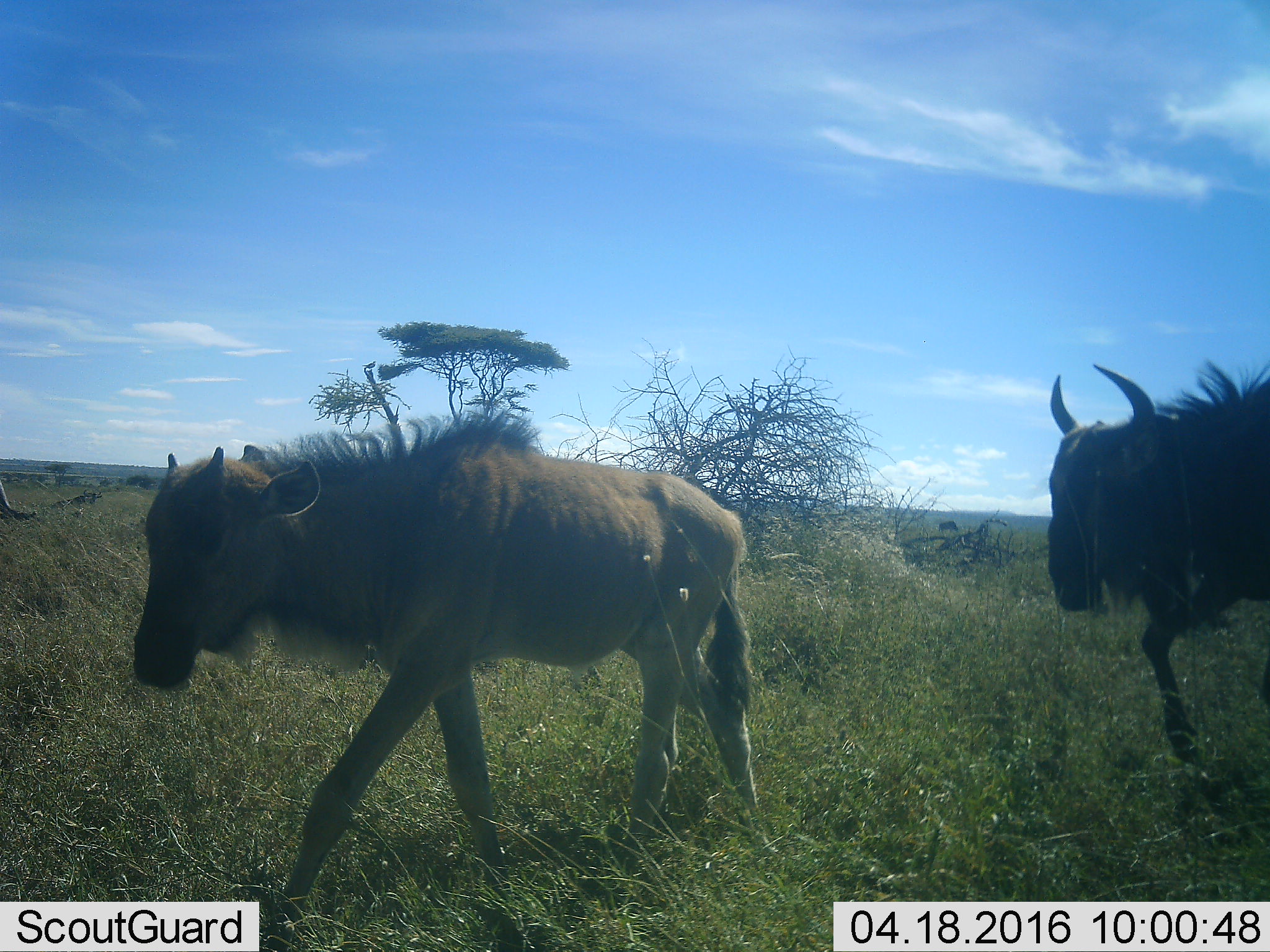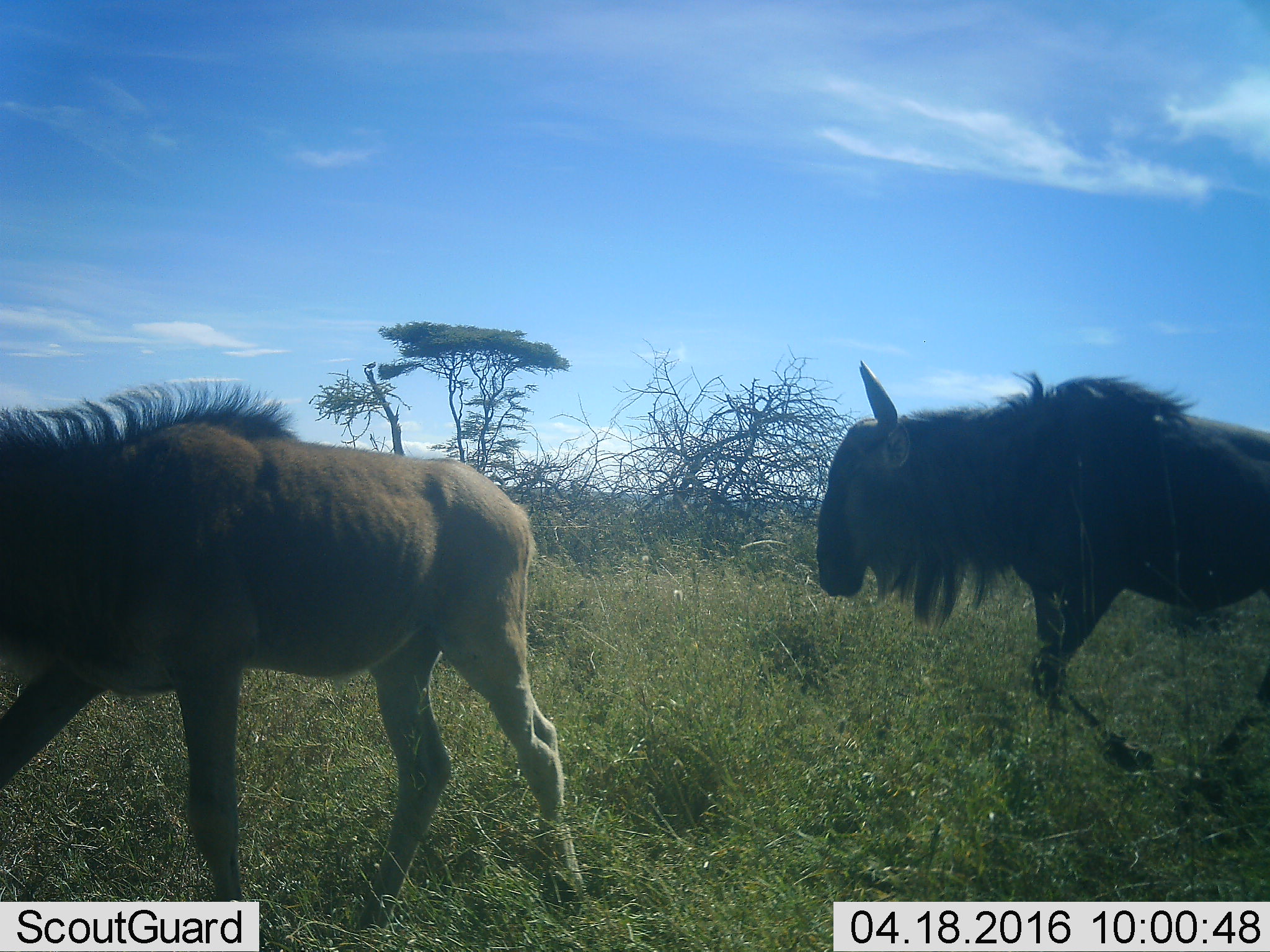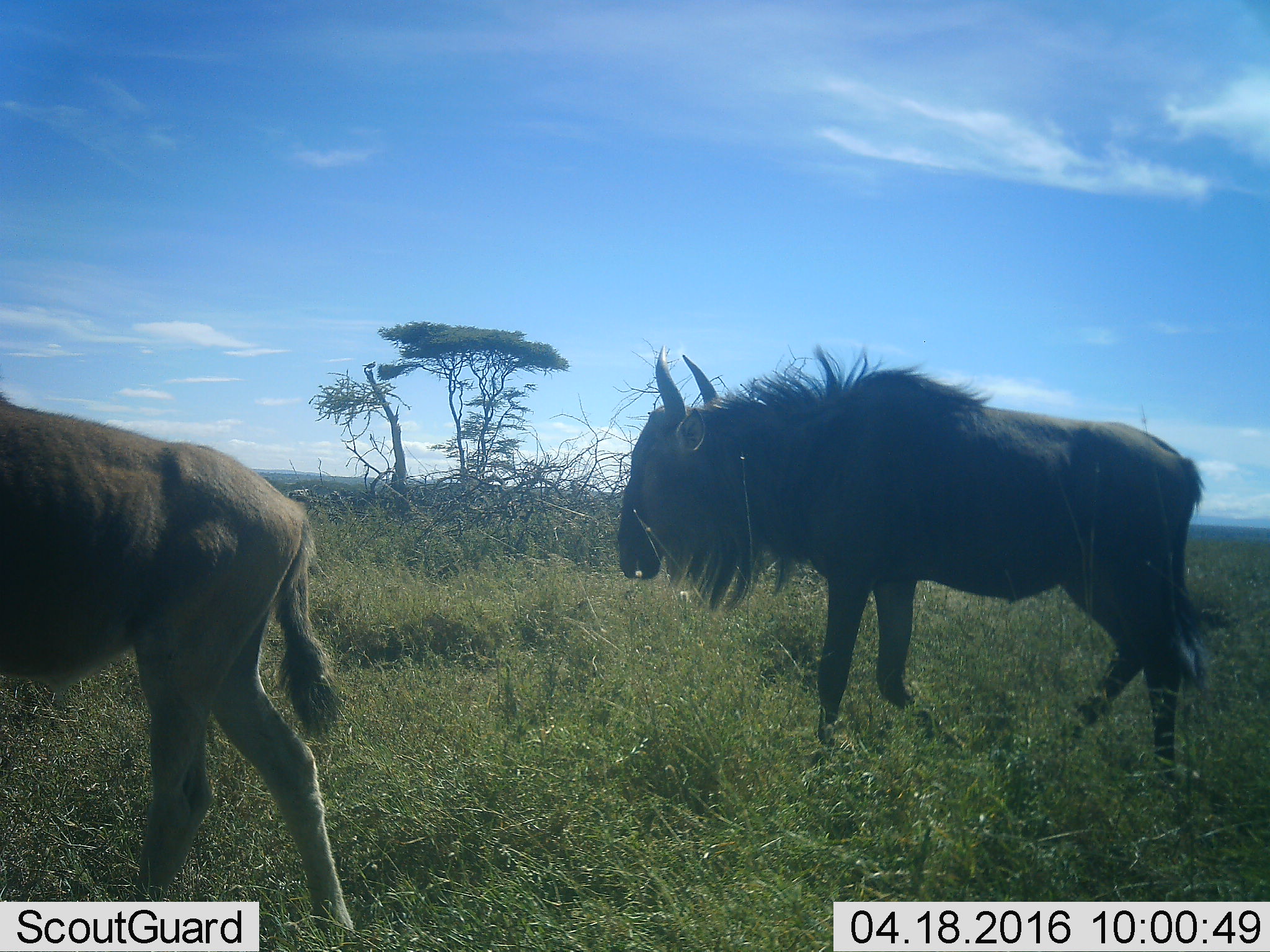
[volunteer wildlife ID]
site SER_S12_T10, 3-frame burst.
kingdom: Animalia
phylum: Chordata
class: Mammalia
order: Artiodactyla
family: Bovidae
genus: Connochaetes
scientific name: Connochaetes taurinus taurinus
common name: blue wildebeest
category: wildebeestblue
Wildebeestblue (blue wildebeest) (Connochaetes taurinus taurinus), count 2. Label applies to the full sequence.